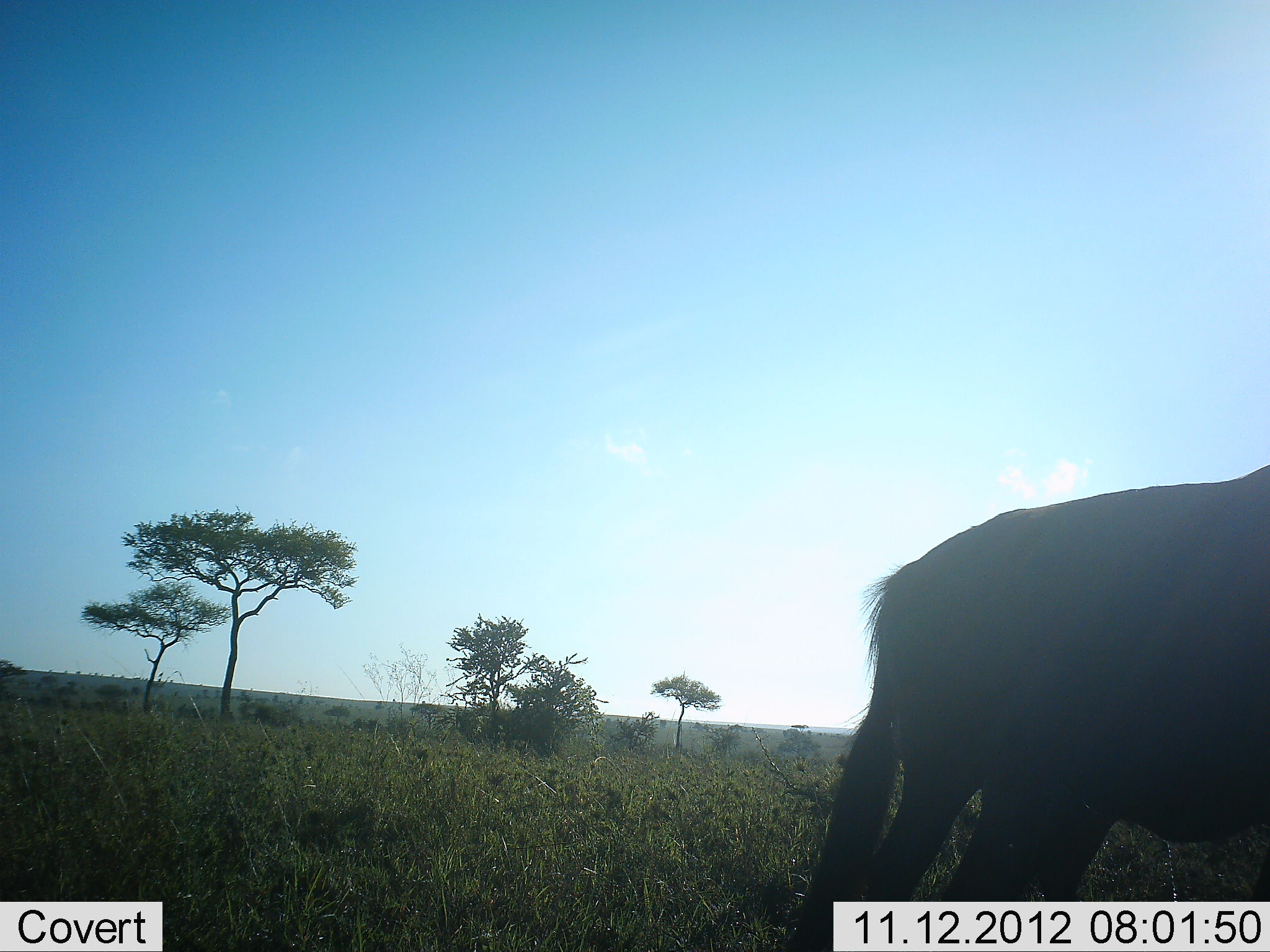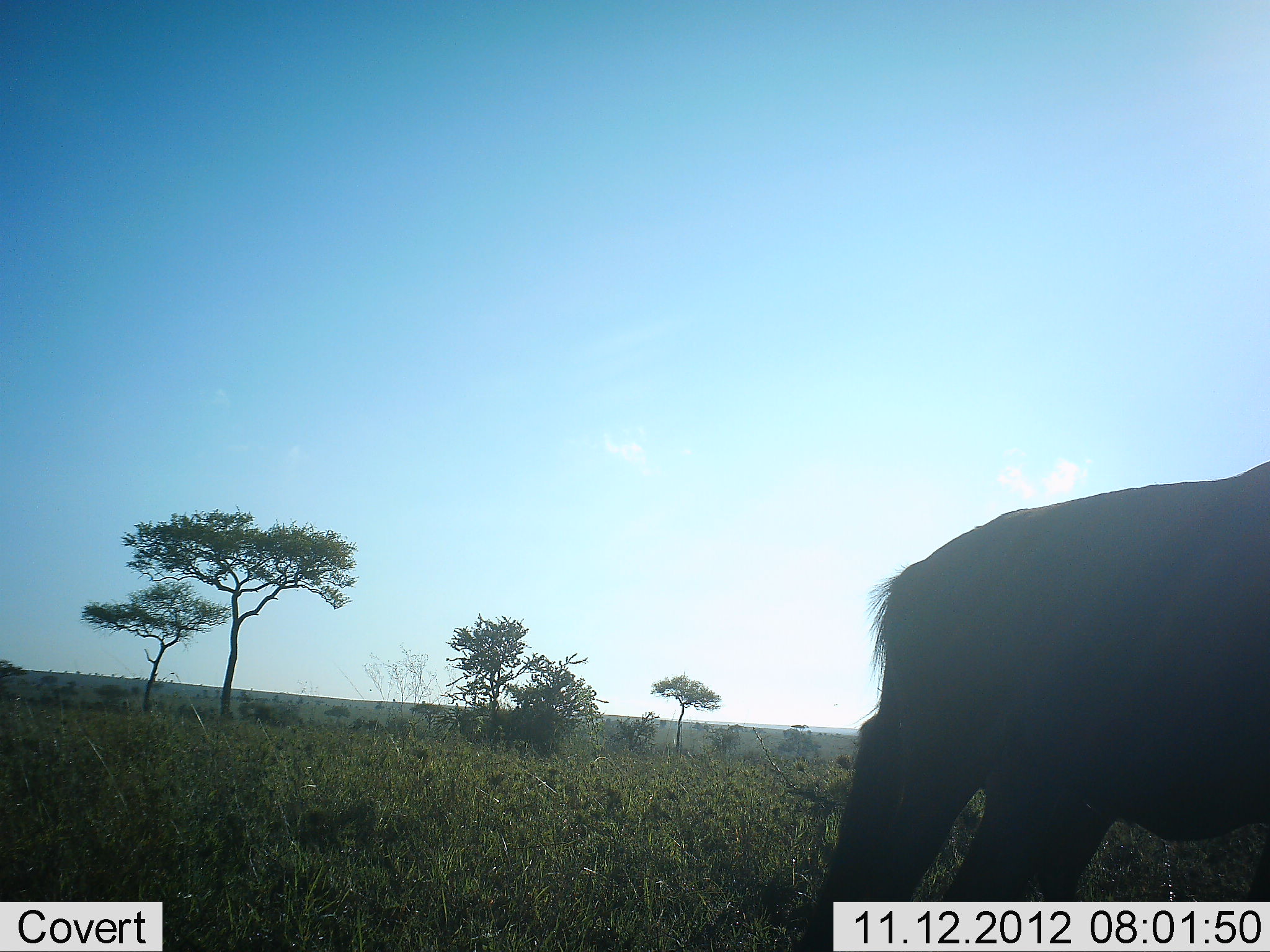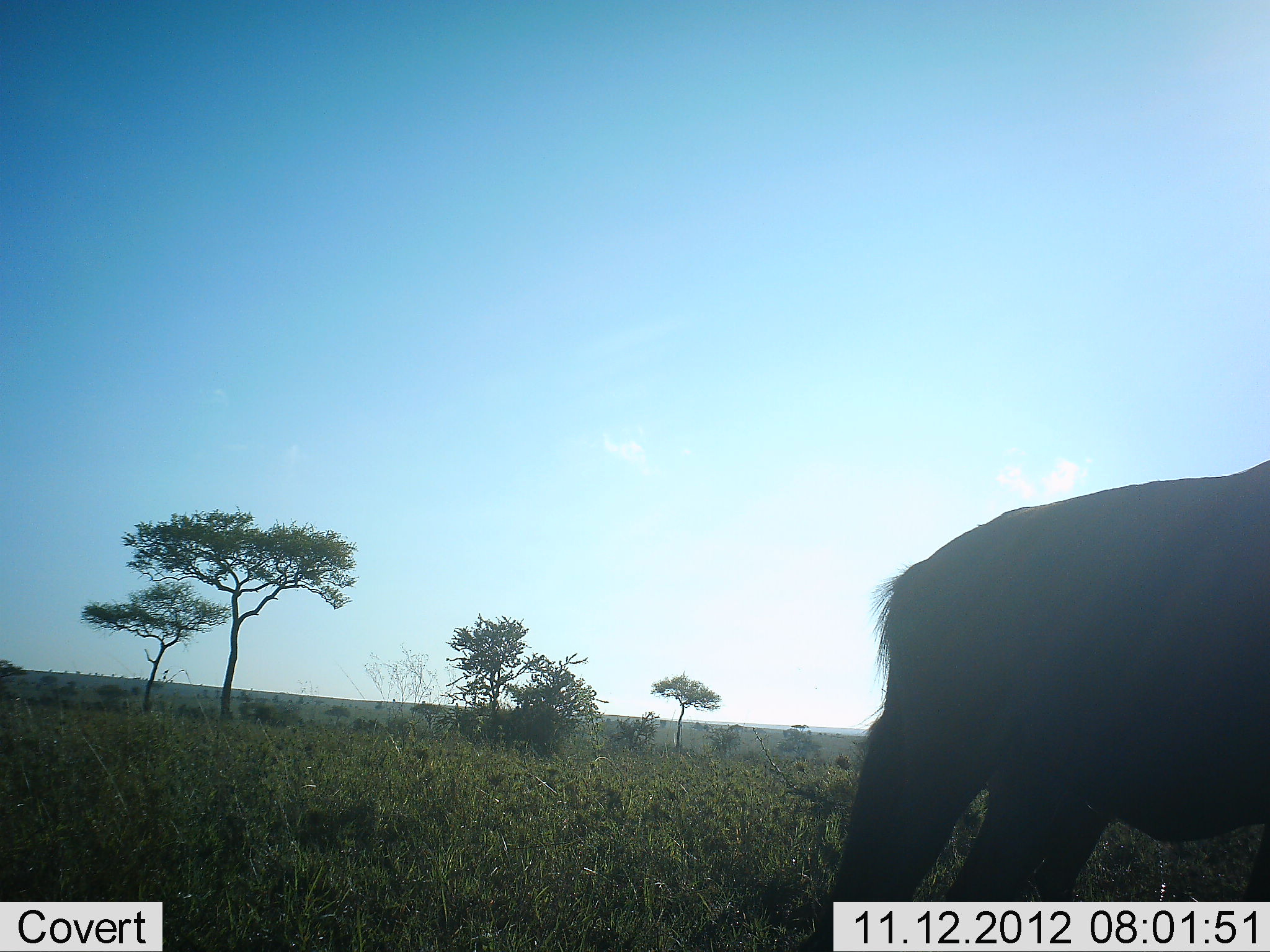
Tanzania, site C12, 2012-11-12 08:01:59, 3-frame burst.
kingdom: Animalia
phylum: Chordata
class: Mammalia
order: Artiodactyla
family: Bovidae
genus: Connochaetes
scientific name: Connochaetes taurinus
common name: blue wildebeest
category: wildebeest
Wildebeest (blue wildebeest) (Connochaetes taurinus), count 1. Behavior (volunteer vote fractions): standing 90%, resting 0%, moving 10%, interacting 0%. Young present (vote fraction): 10%. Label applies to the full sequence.